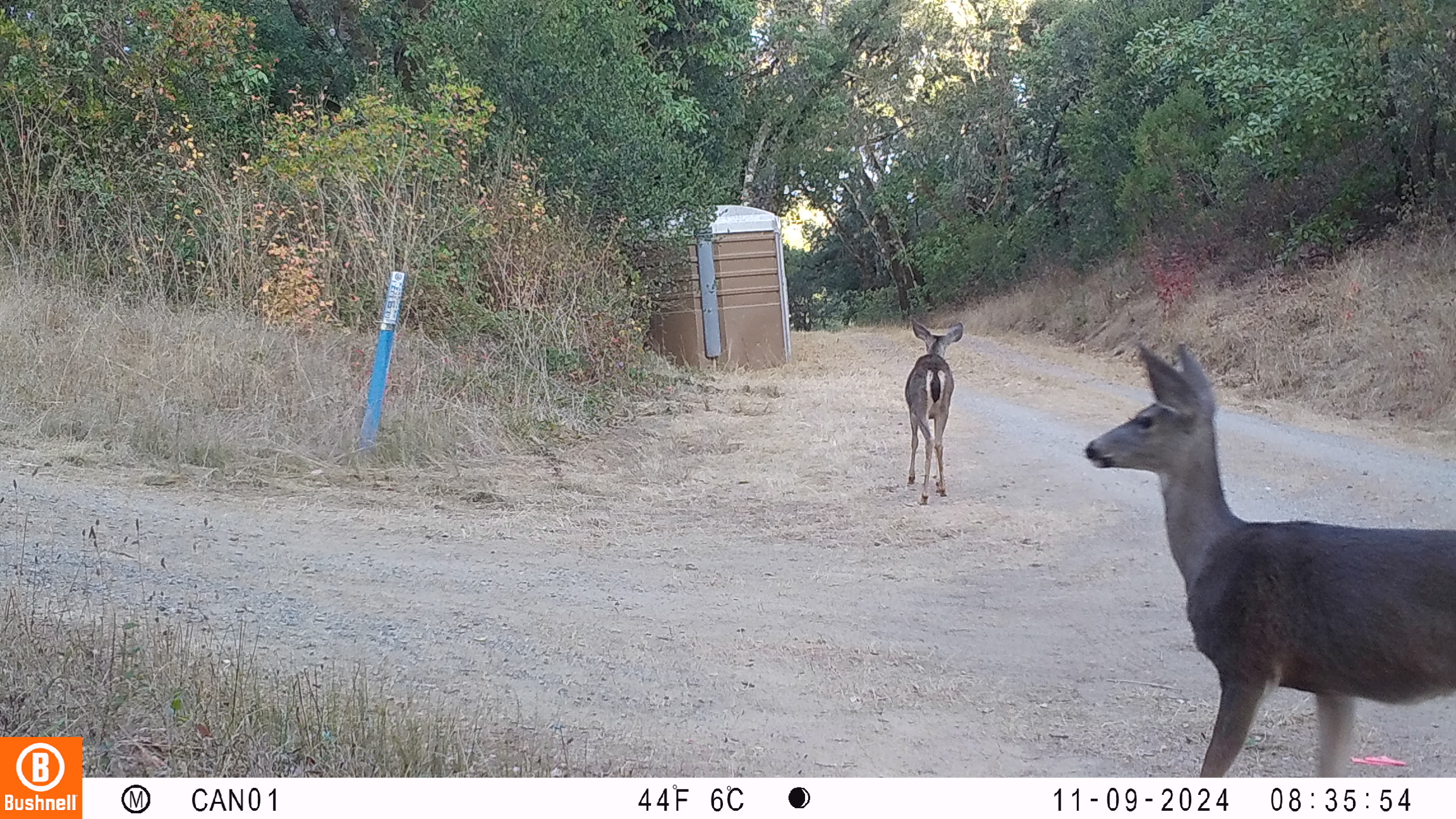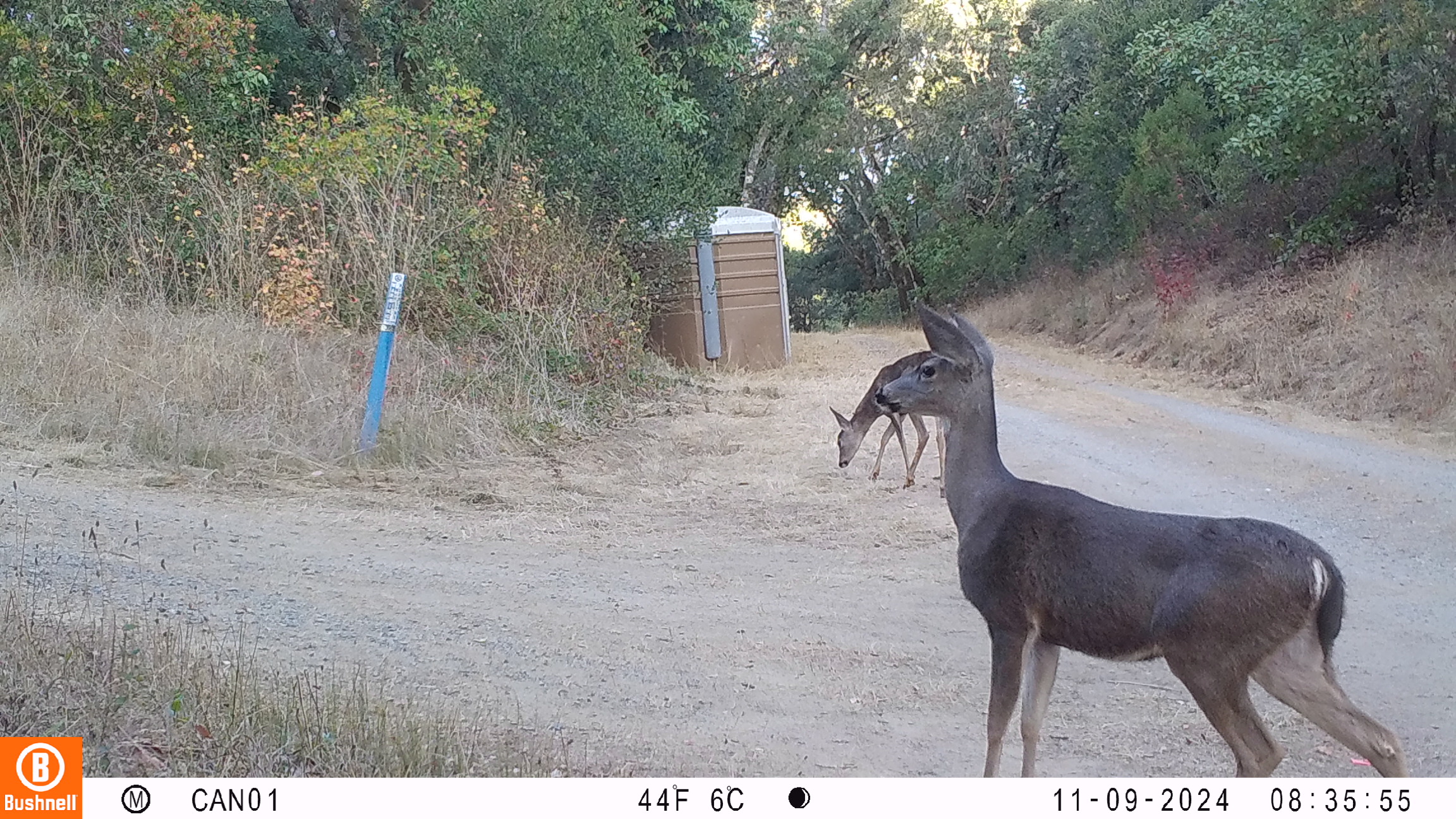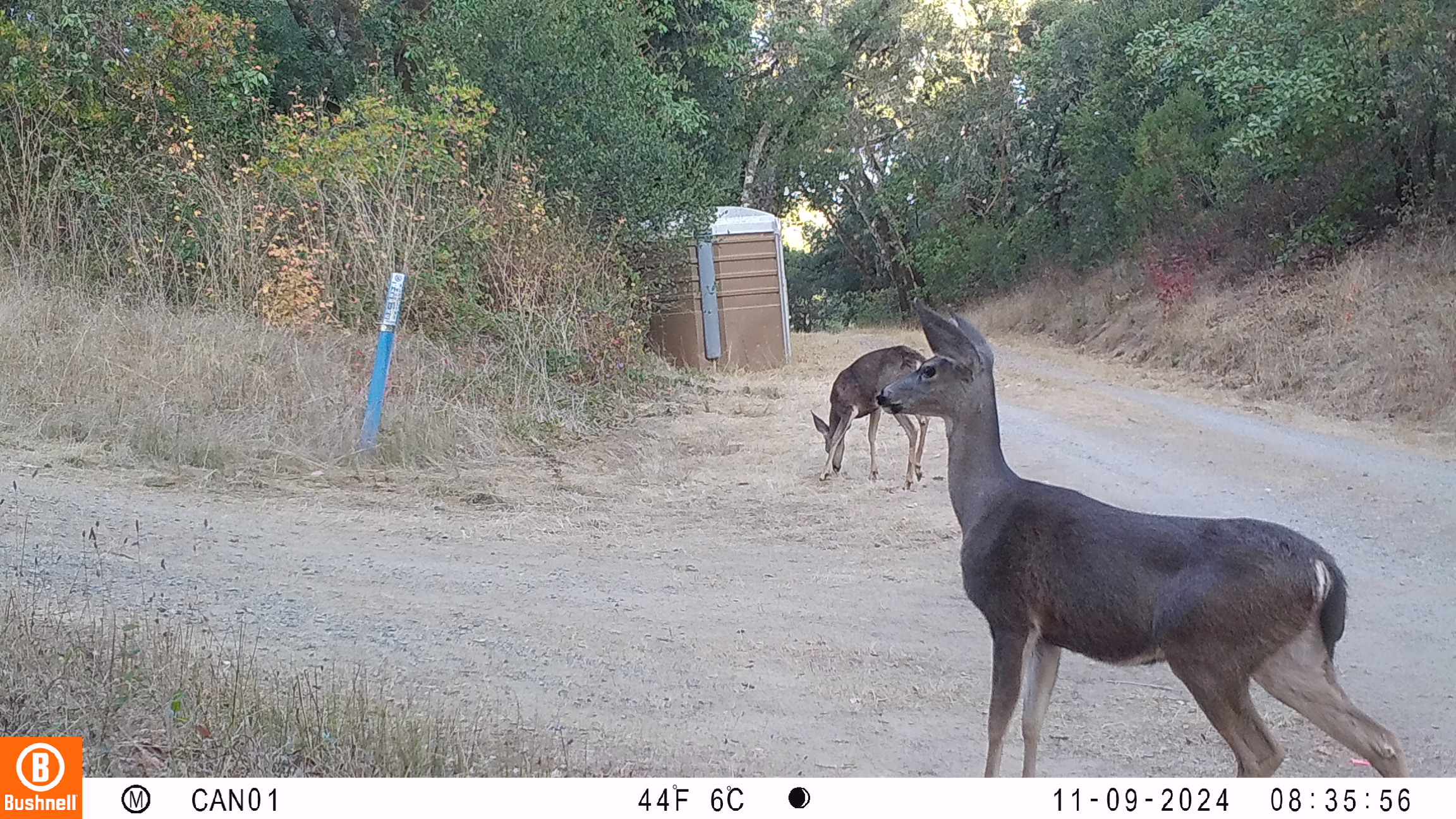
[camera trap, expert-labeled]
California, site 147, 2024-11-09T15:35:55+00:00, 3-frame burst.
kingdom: Animalia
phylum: Chordata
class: Mammalia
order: Artiodactyla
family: Cervidae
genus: Odocoileus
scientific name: Odocoileus hemionus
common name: mule deer